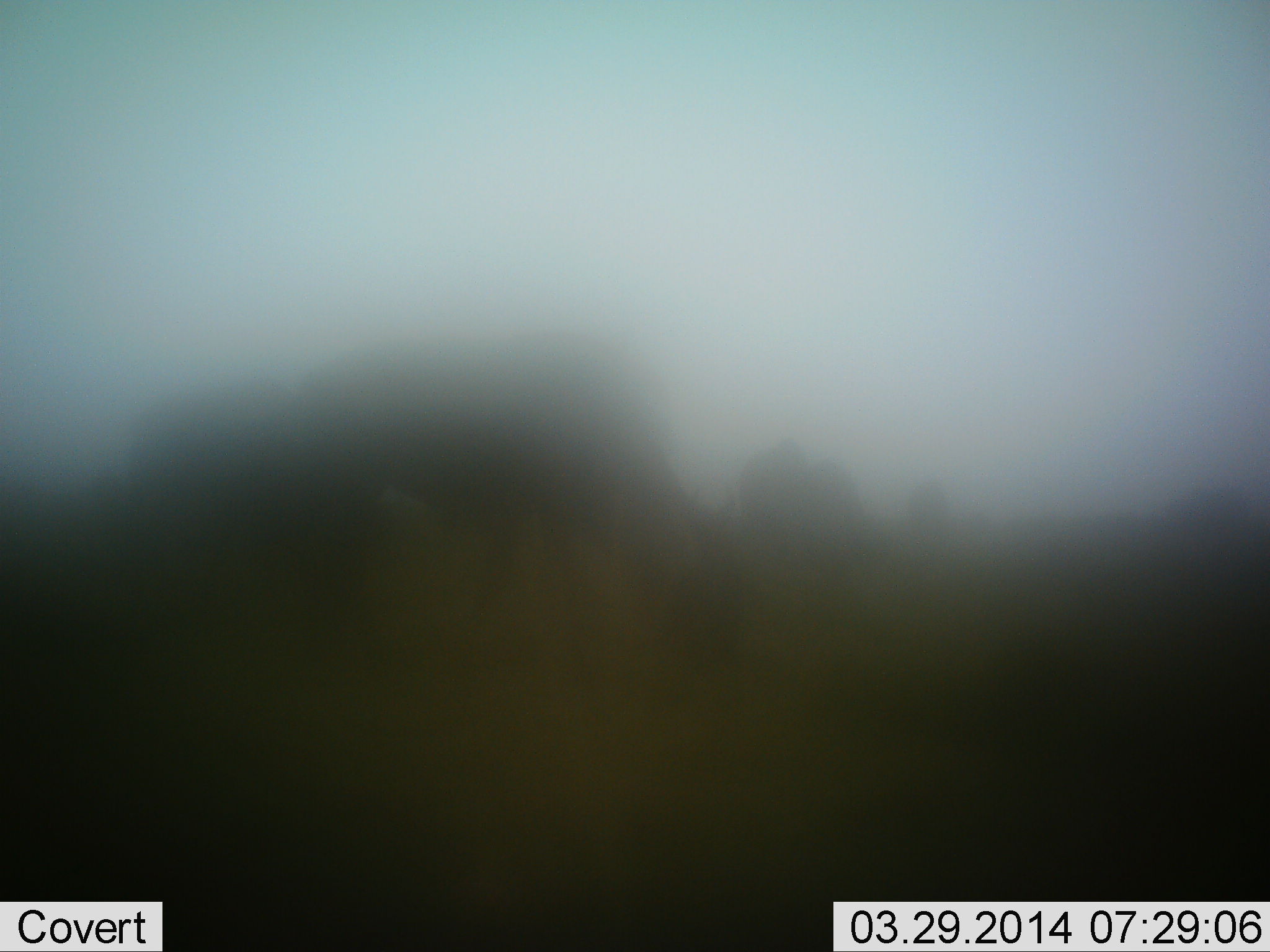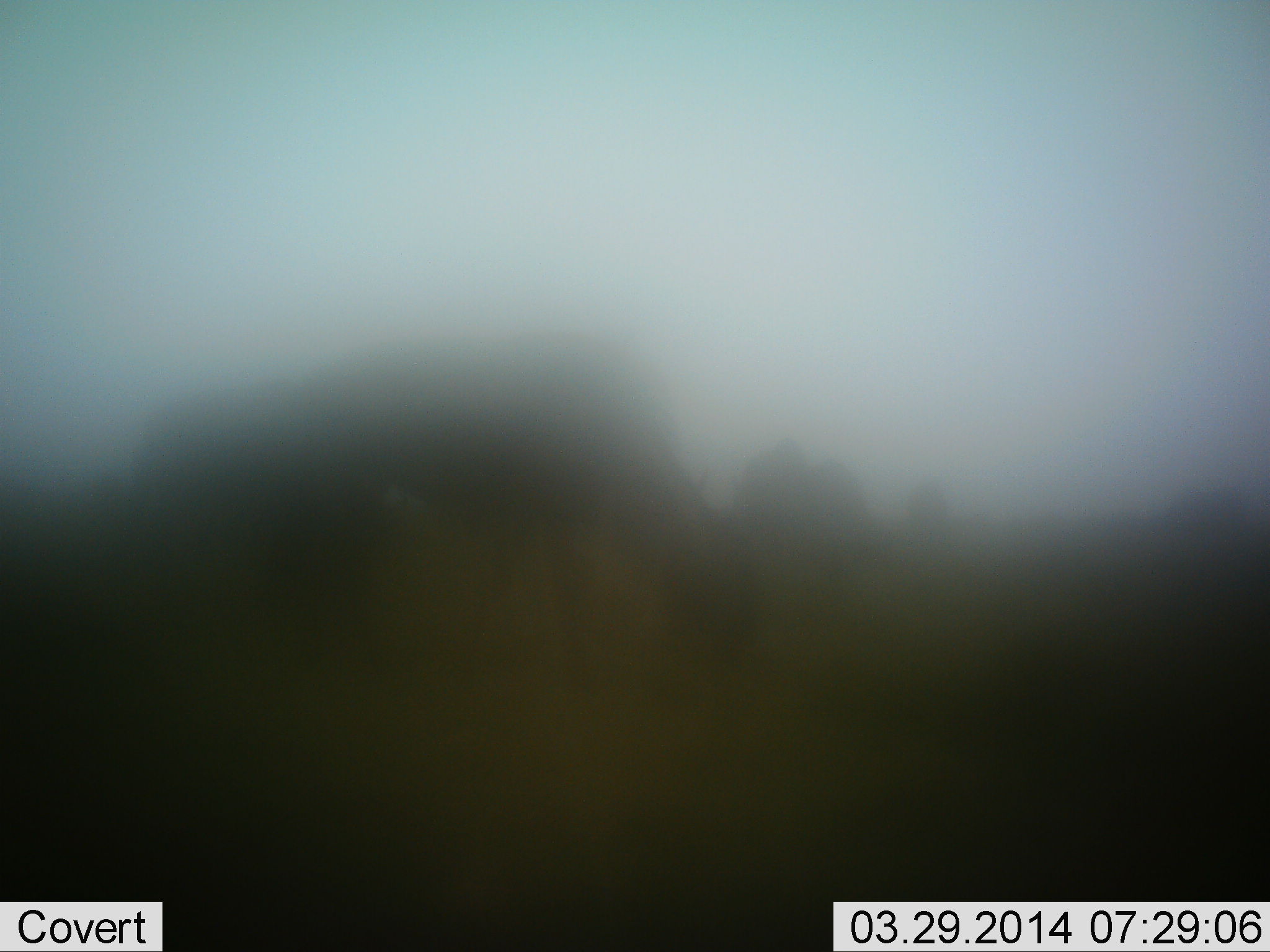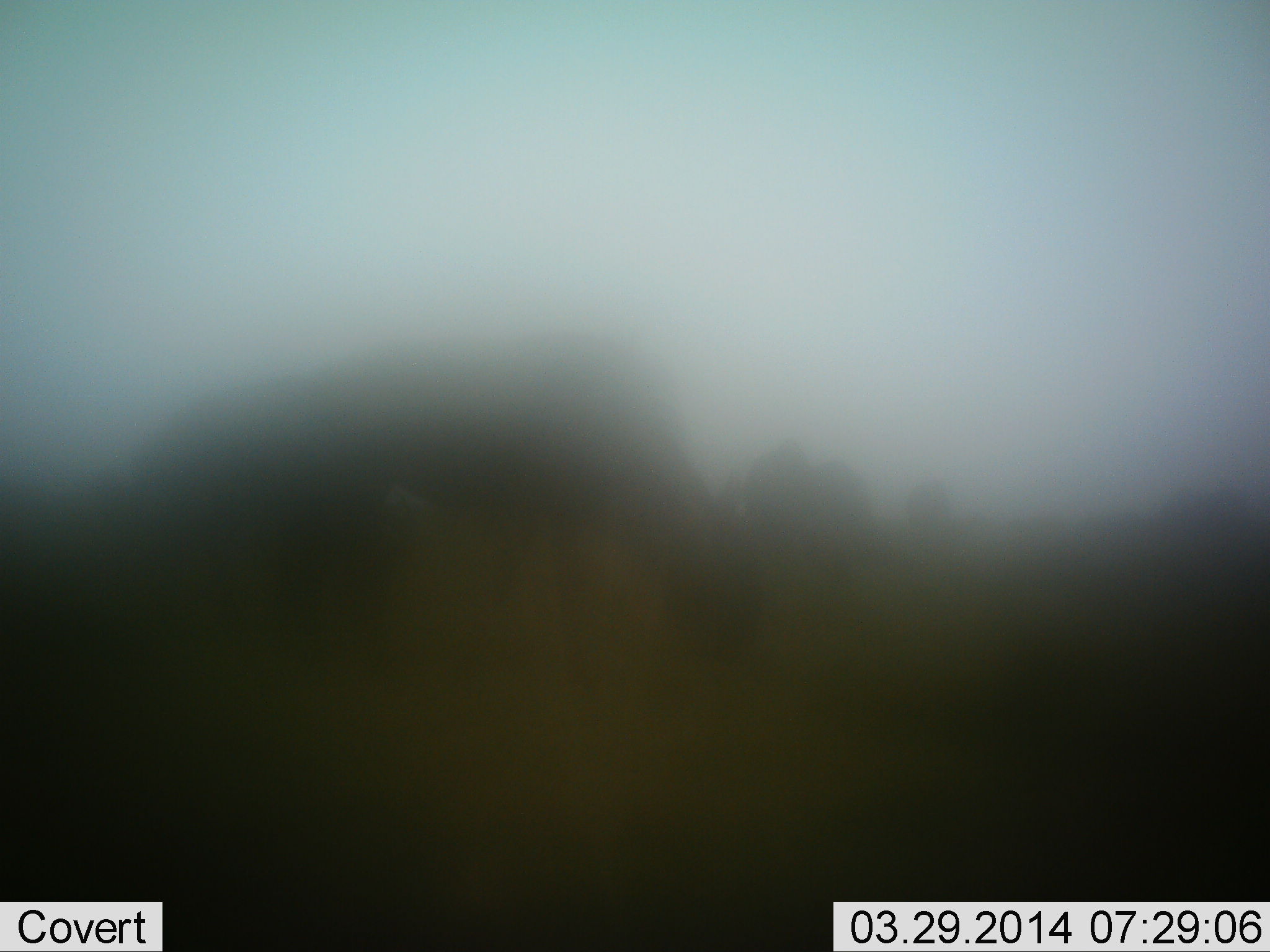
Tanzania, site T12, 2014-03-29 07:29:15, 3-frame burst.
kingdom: Animalia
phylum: Chordata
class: Mammalia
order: Artiodactyla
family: Bovidae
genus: Connochaetes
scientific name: Connochaetes taurinus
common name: blue wildebeest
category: wildebeest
Wildebeest (blue wildebeest) (Connochaetes taurinus), count 5. Behavior (volunteer vote fractions): standing 20%, resting 0%, moving 10%, interacting 0%. Young present (vote fraction): 0%. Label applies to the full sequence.